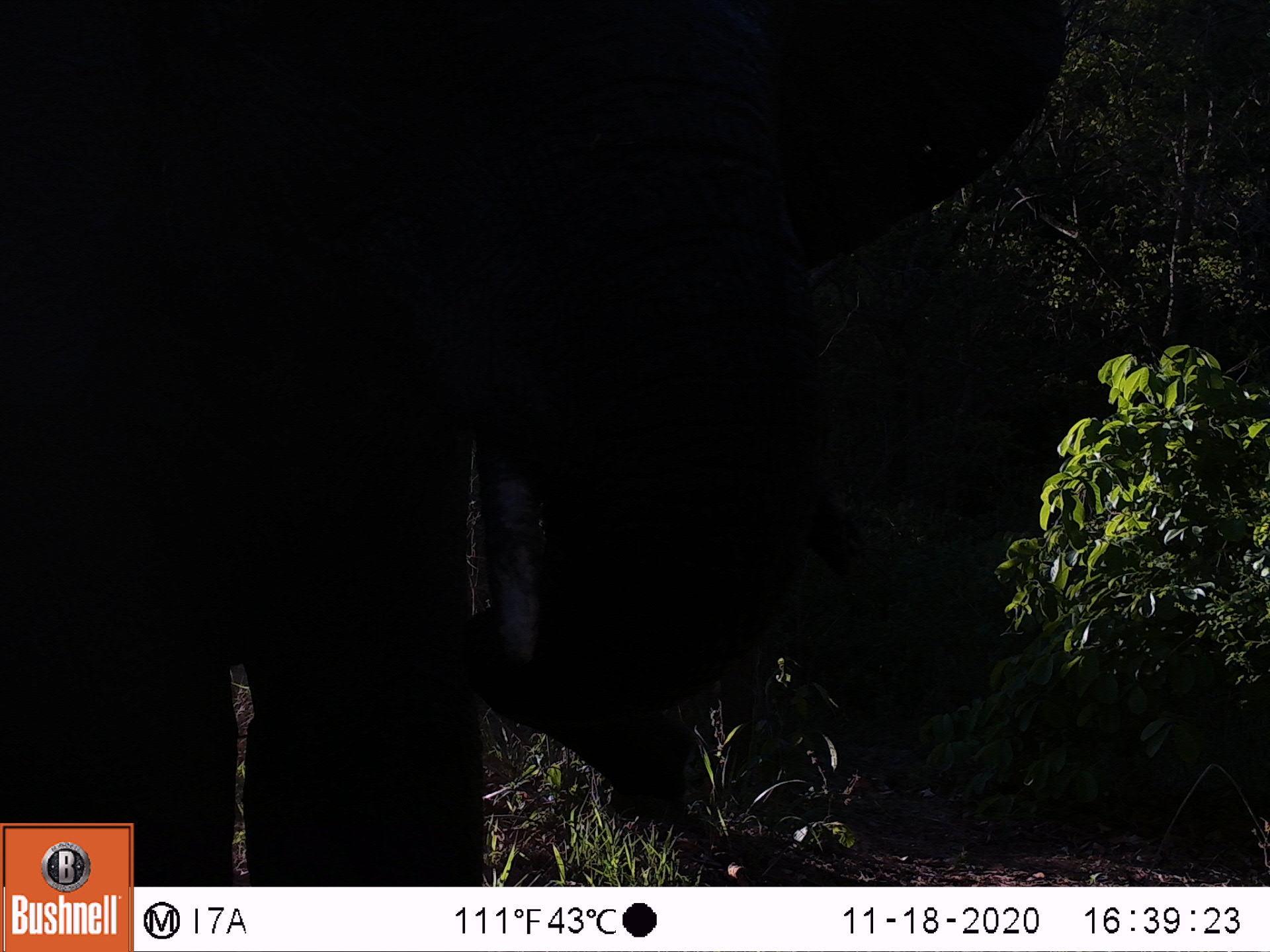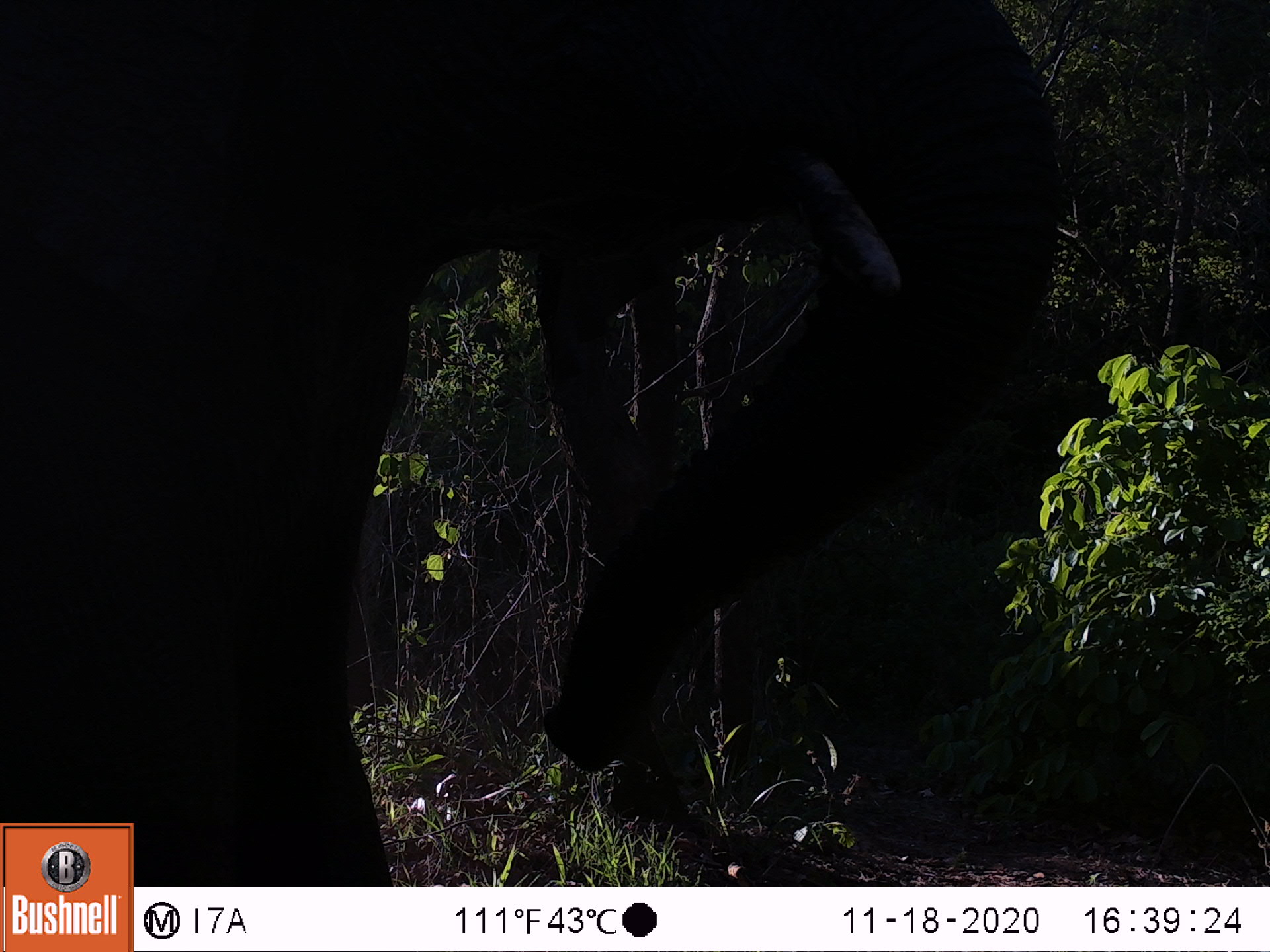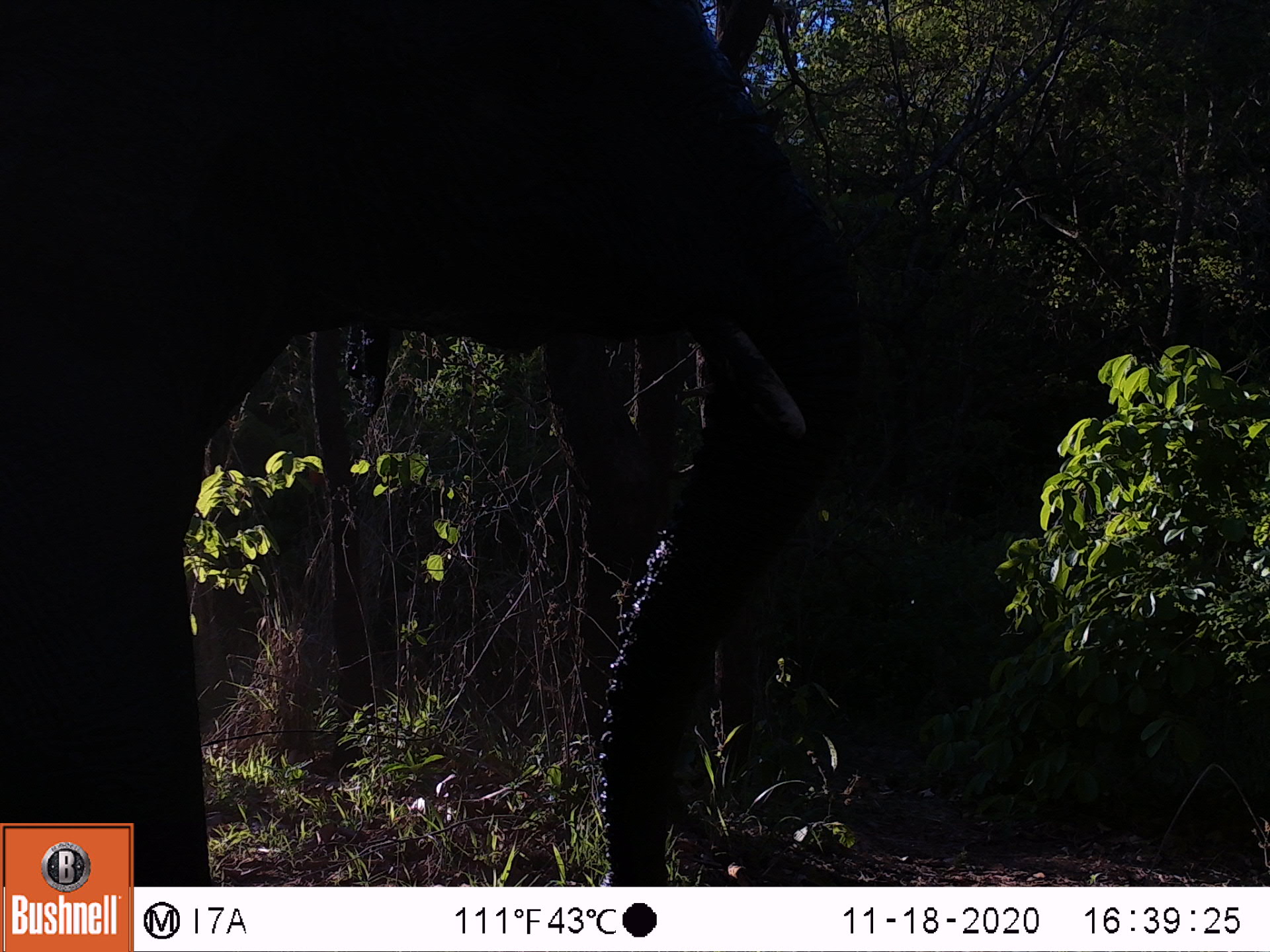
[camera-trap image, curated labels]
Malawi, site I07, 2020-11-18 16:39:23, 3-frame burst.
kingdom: Animalia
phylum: Chordata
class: Mammalia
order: Proboscidea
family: Elephantidae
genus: Loxodonta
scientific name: Loxodonta africana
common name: african savanna elephant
African savanna elephant (Loxodonta africana), count 1.